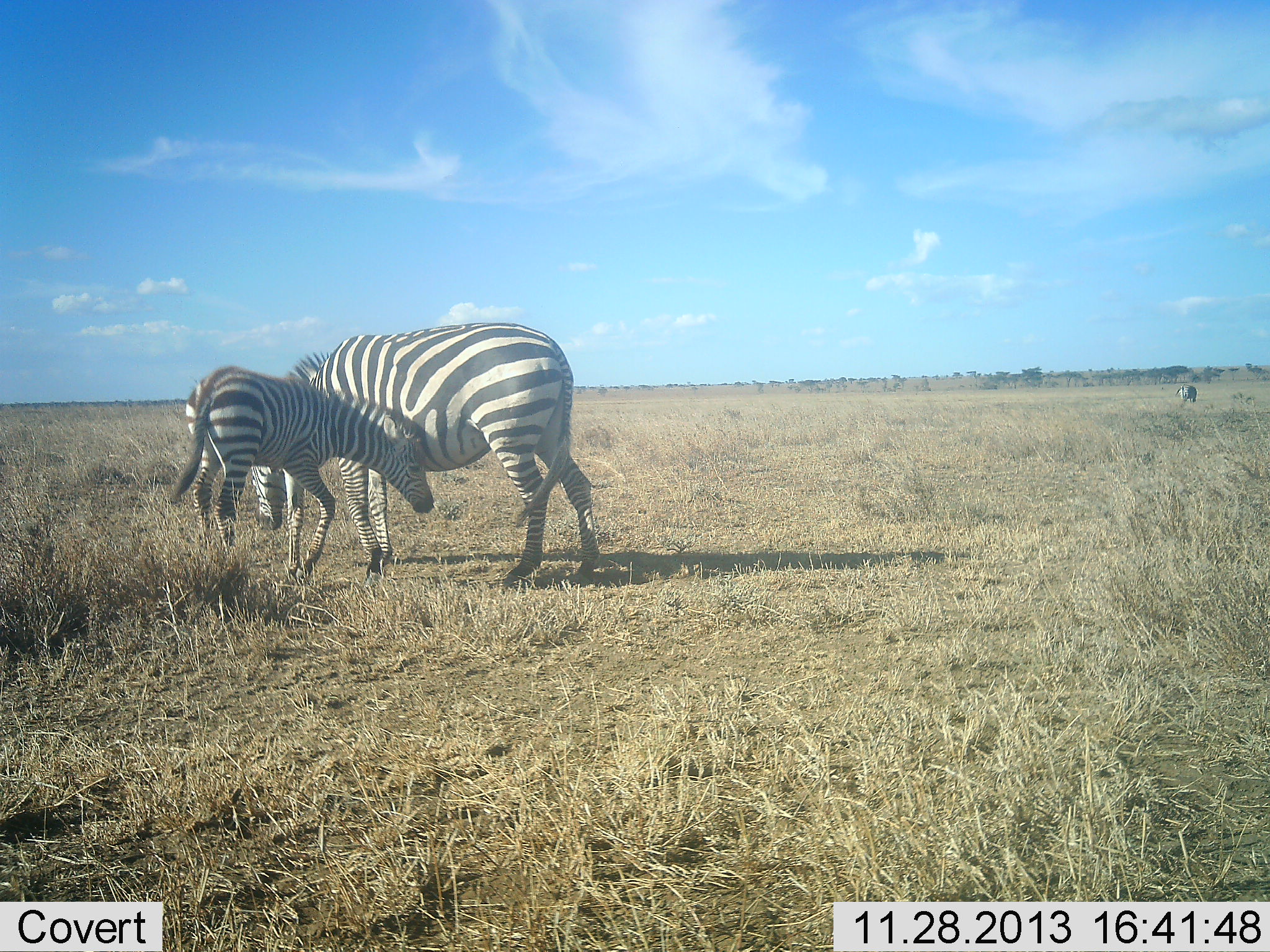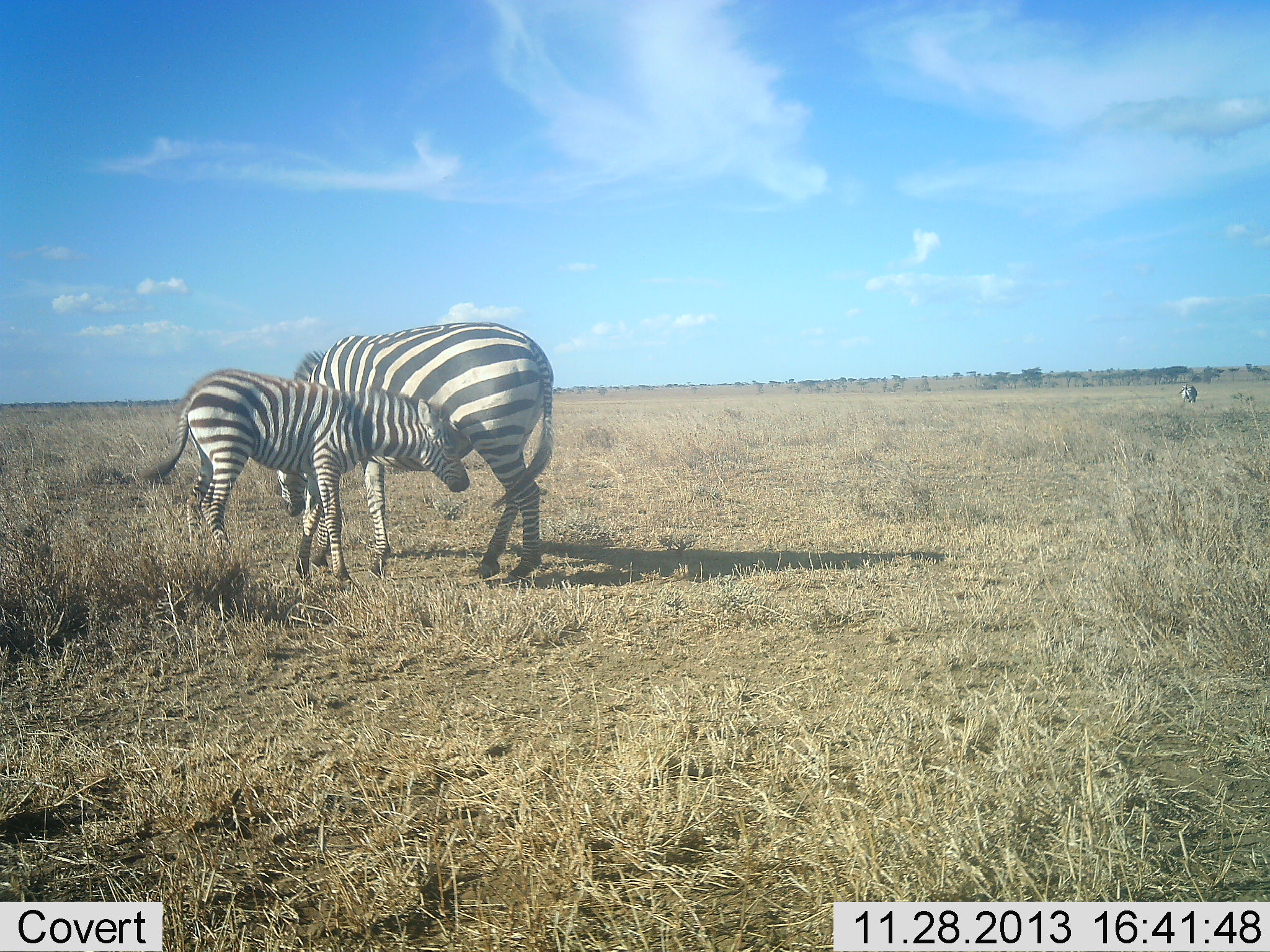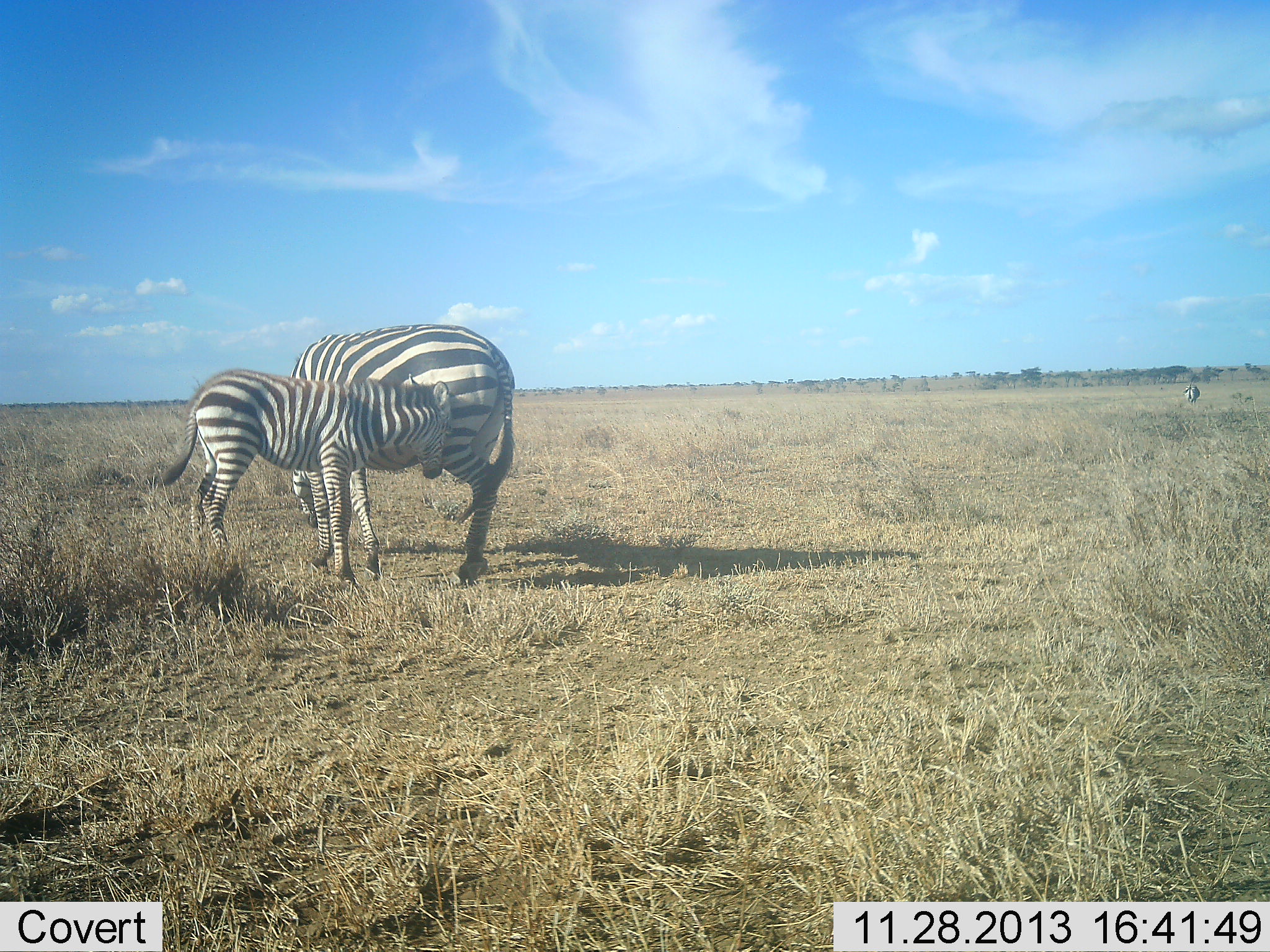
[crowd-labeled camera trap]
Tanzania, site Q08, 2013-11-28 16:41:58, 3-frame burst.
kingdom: Animalia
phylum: Chordata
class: Mammalia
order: Perissodactyla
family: Equidae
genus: Equus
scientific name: Equus quagga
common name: plains zebra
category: zebra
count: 3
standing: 60%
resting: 0%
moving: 20%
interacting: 40%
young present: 100%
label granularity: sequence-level